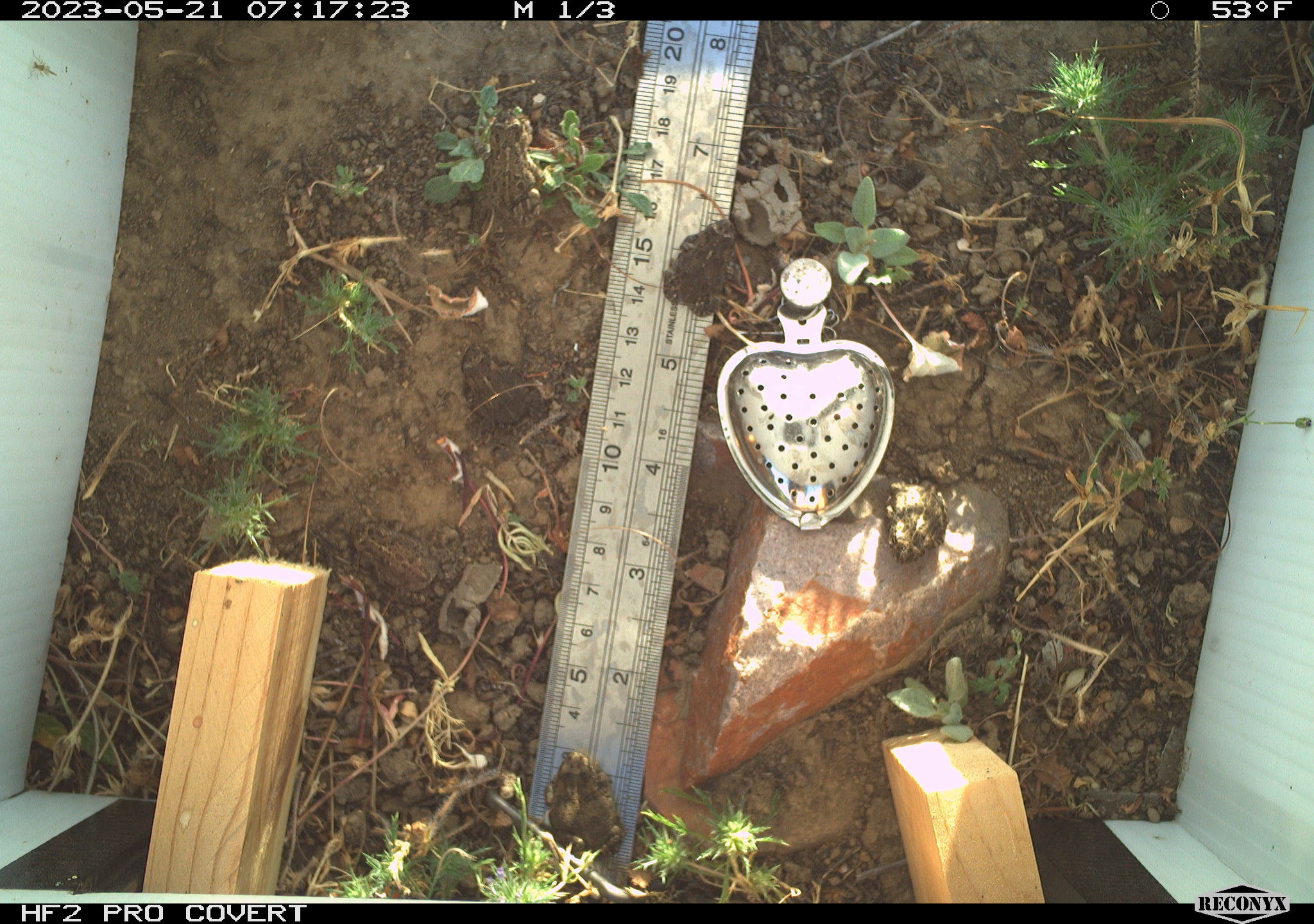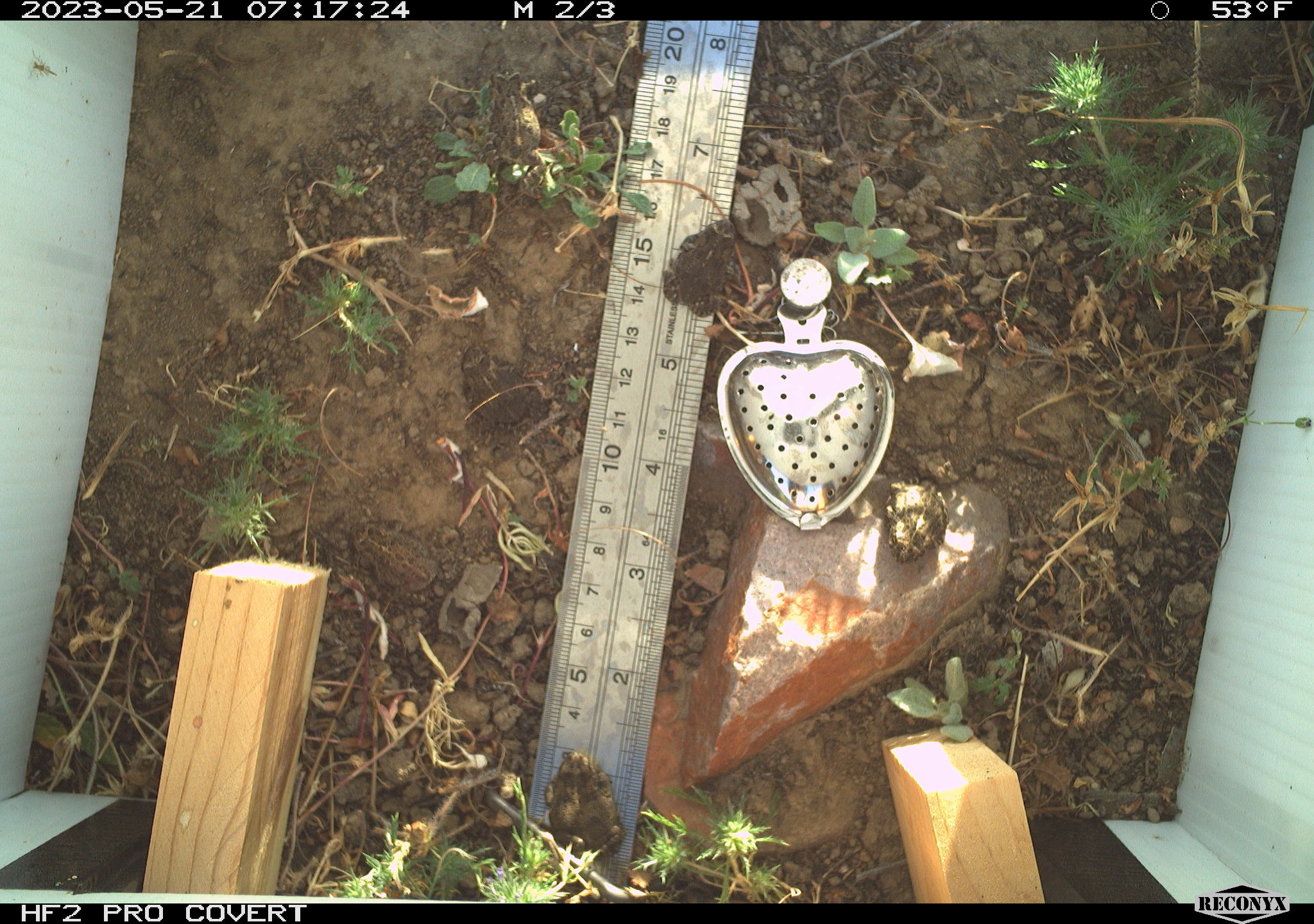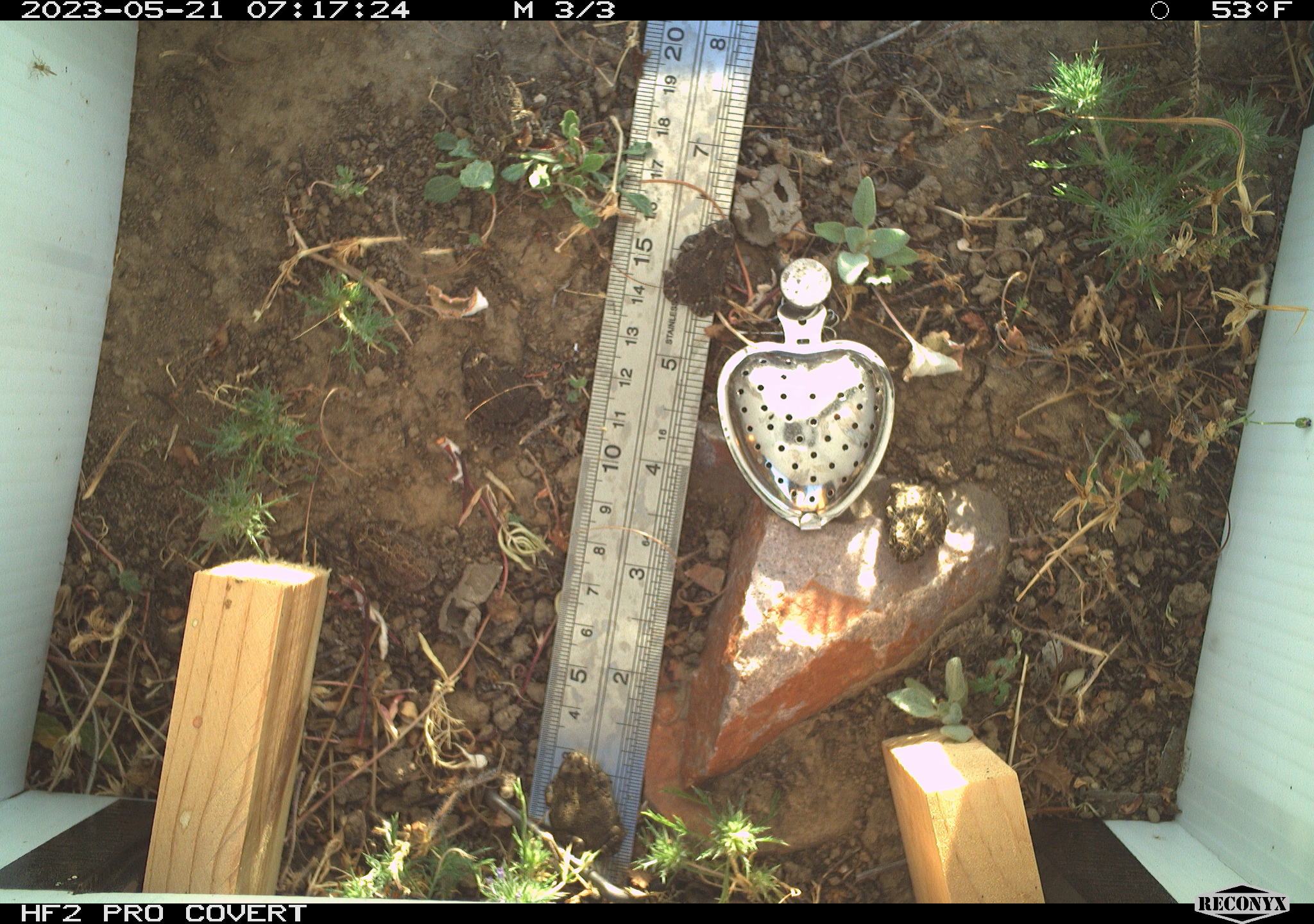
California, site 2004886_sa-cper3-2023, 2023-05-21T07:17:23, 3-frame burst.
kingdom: Animalia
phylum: Chordata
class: Amphibia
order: Anura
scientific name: Anura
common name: frogs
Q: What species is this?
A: Frogs (Anura).